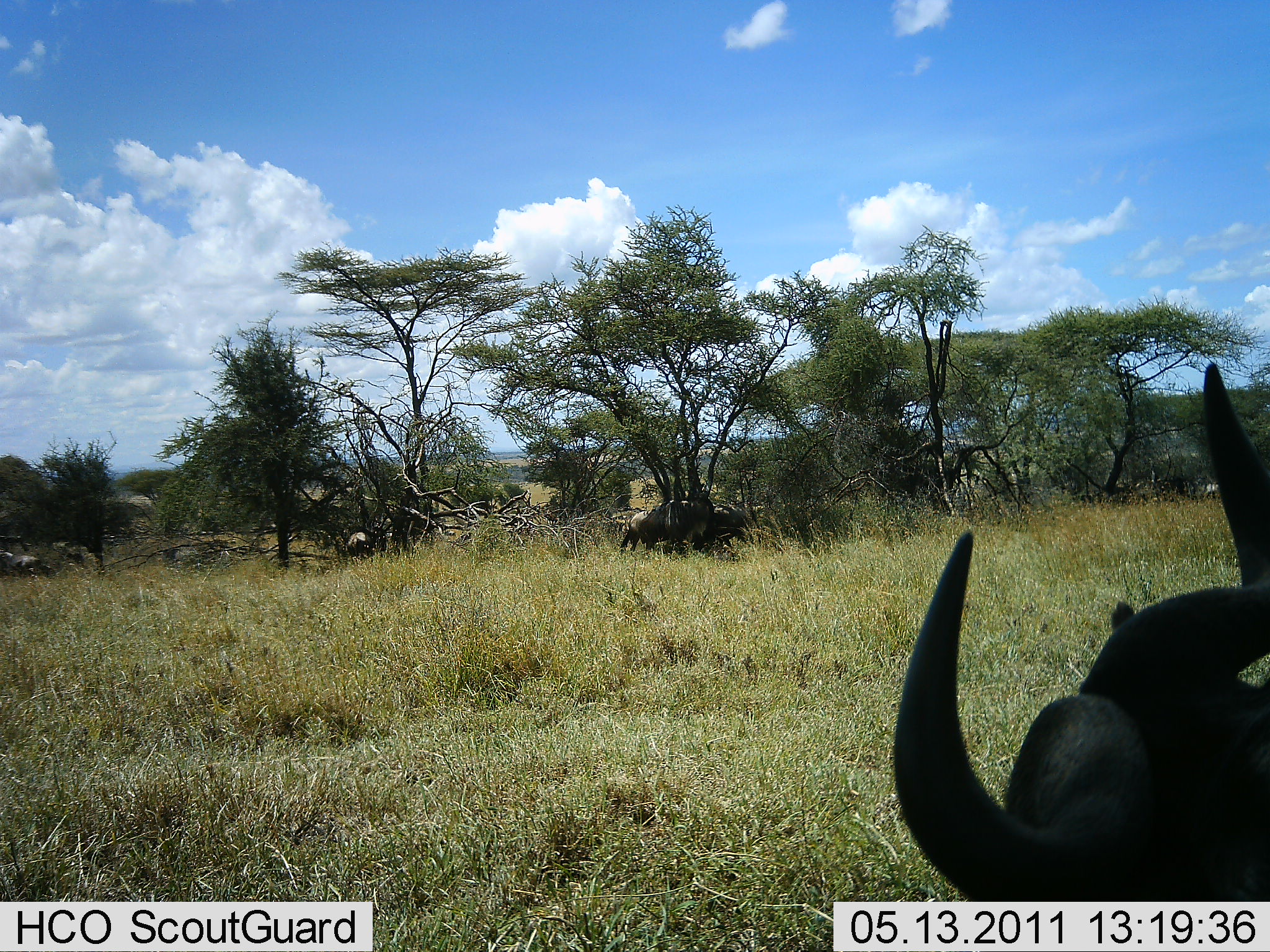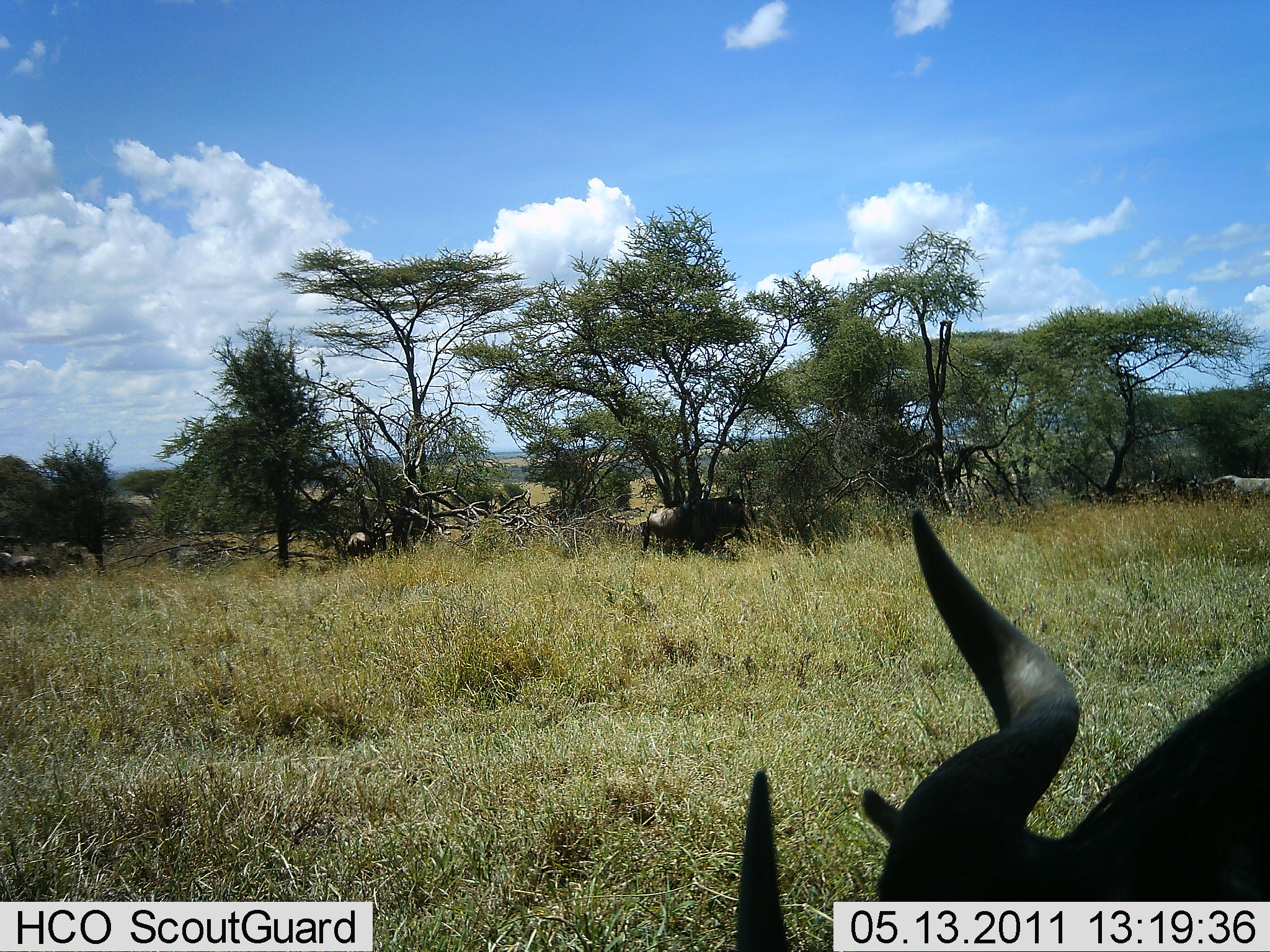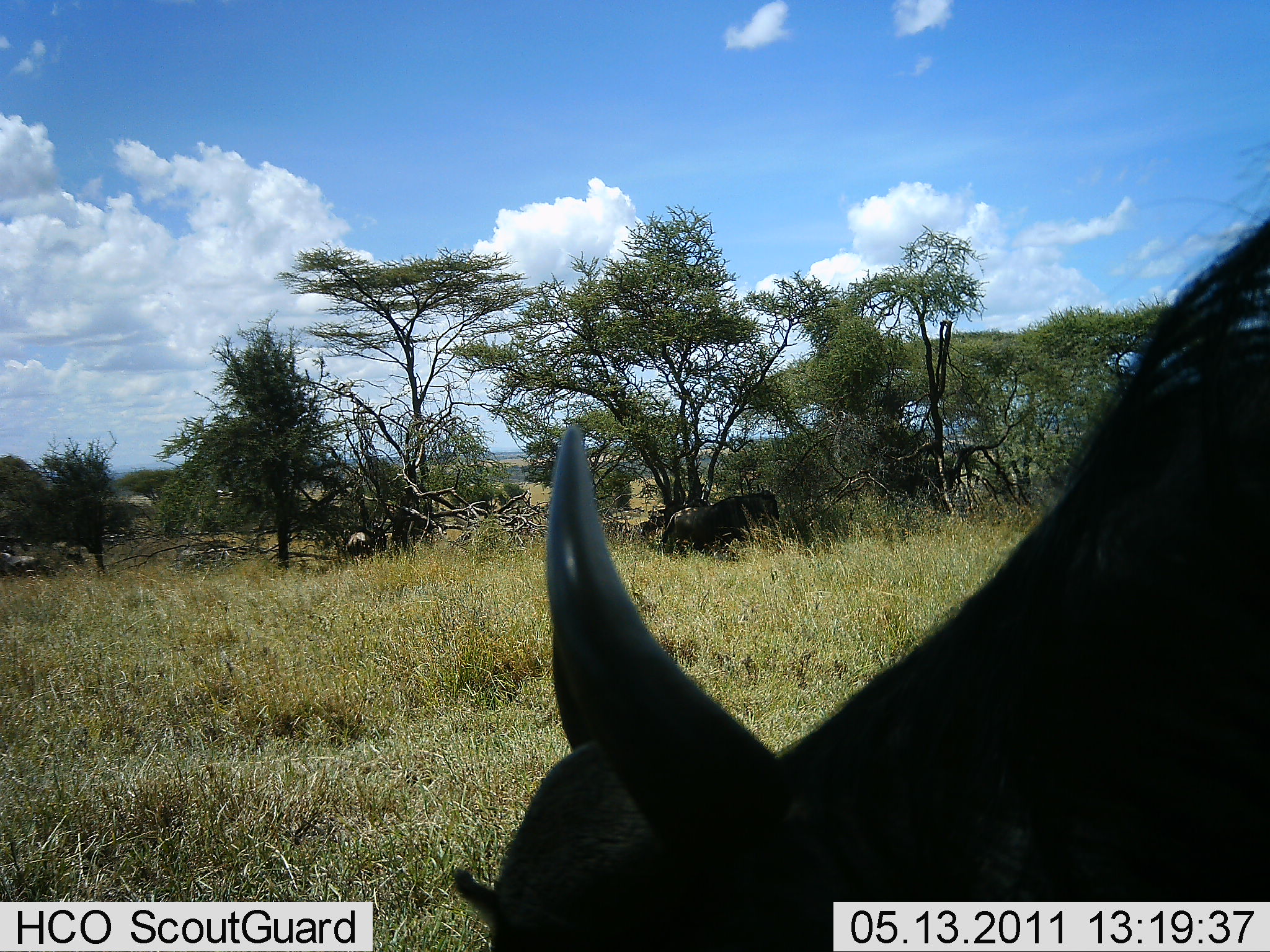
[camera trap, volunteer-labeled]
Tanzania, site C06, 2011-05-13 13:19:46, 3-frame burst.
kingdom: Animalia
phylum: Chordata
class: Mammalia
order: Artiodactyla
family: Bovidae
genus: Connochaetes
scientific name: Connochaetes taurinus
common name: blue wildebeest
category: wildebeest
Wildebeest (blue wildebeest) (Connochaetes taurinus), count 5. Behavior (volunteer vote fractions): standing 57%, resting 0%, moving 64%, interacting 7%. Young present (vote fraction): 0%. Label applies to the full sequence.